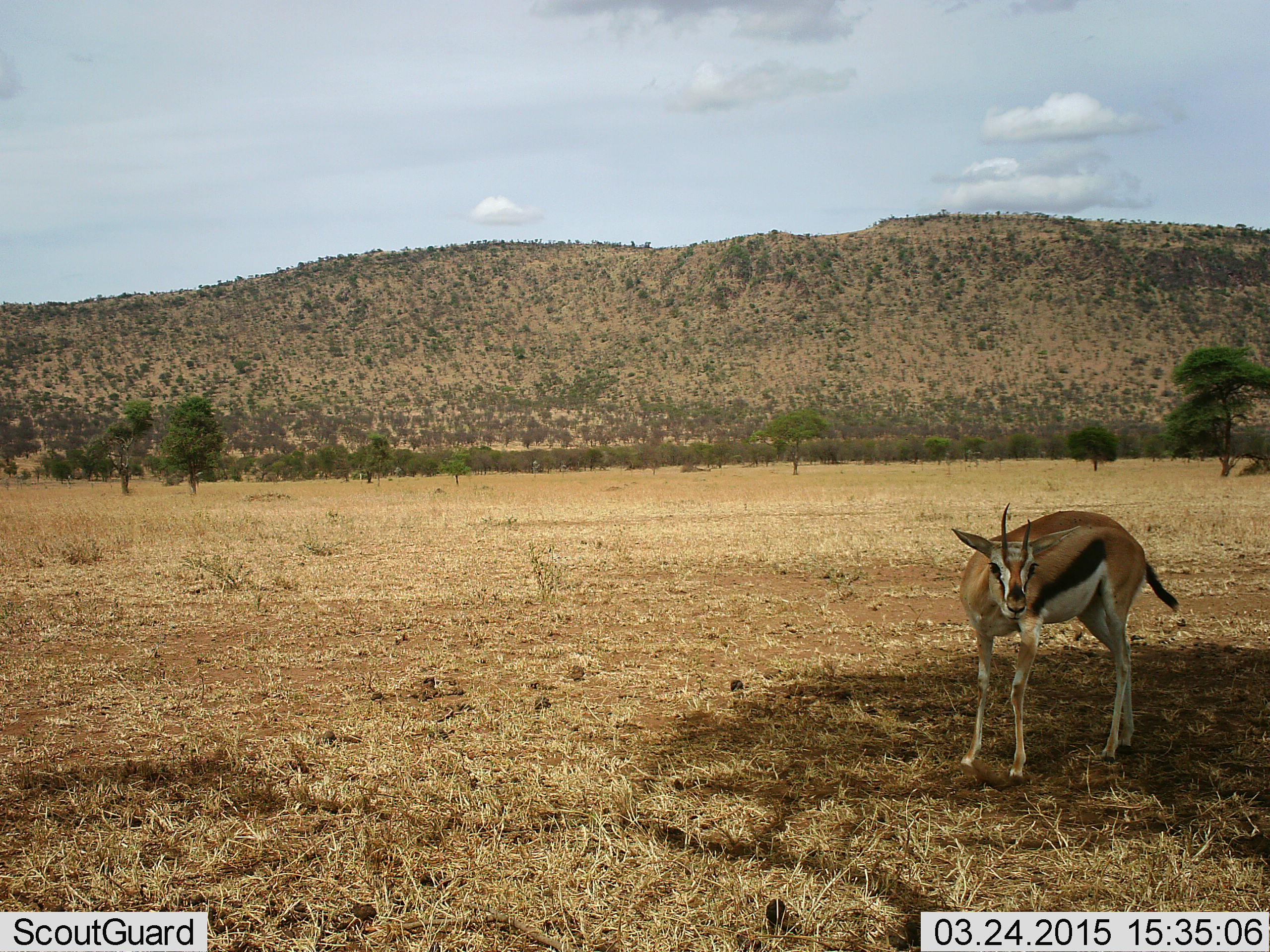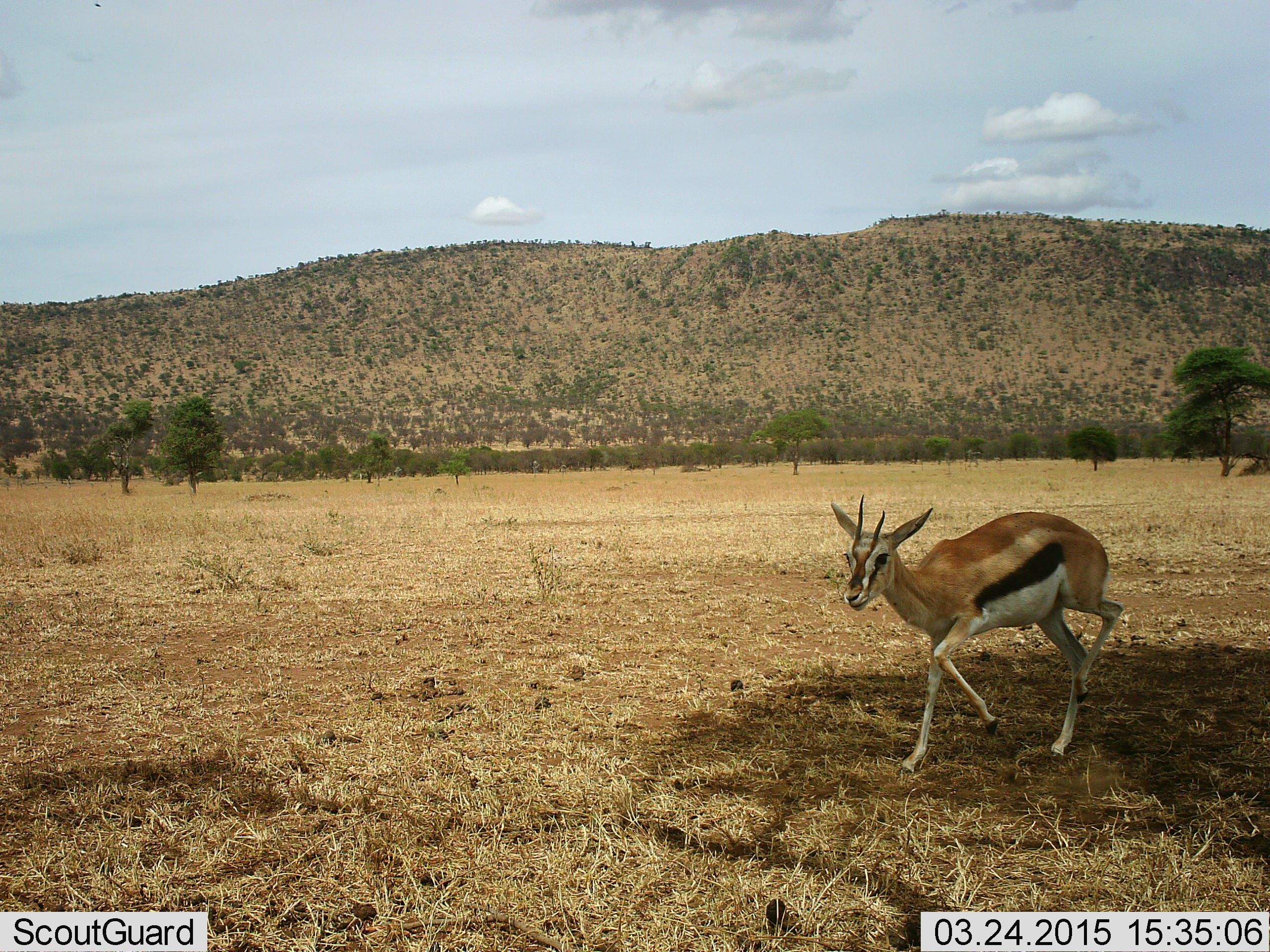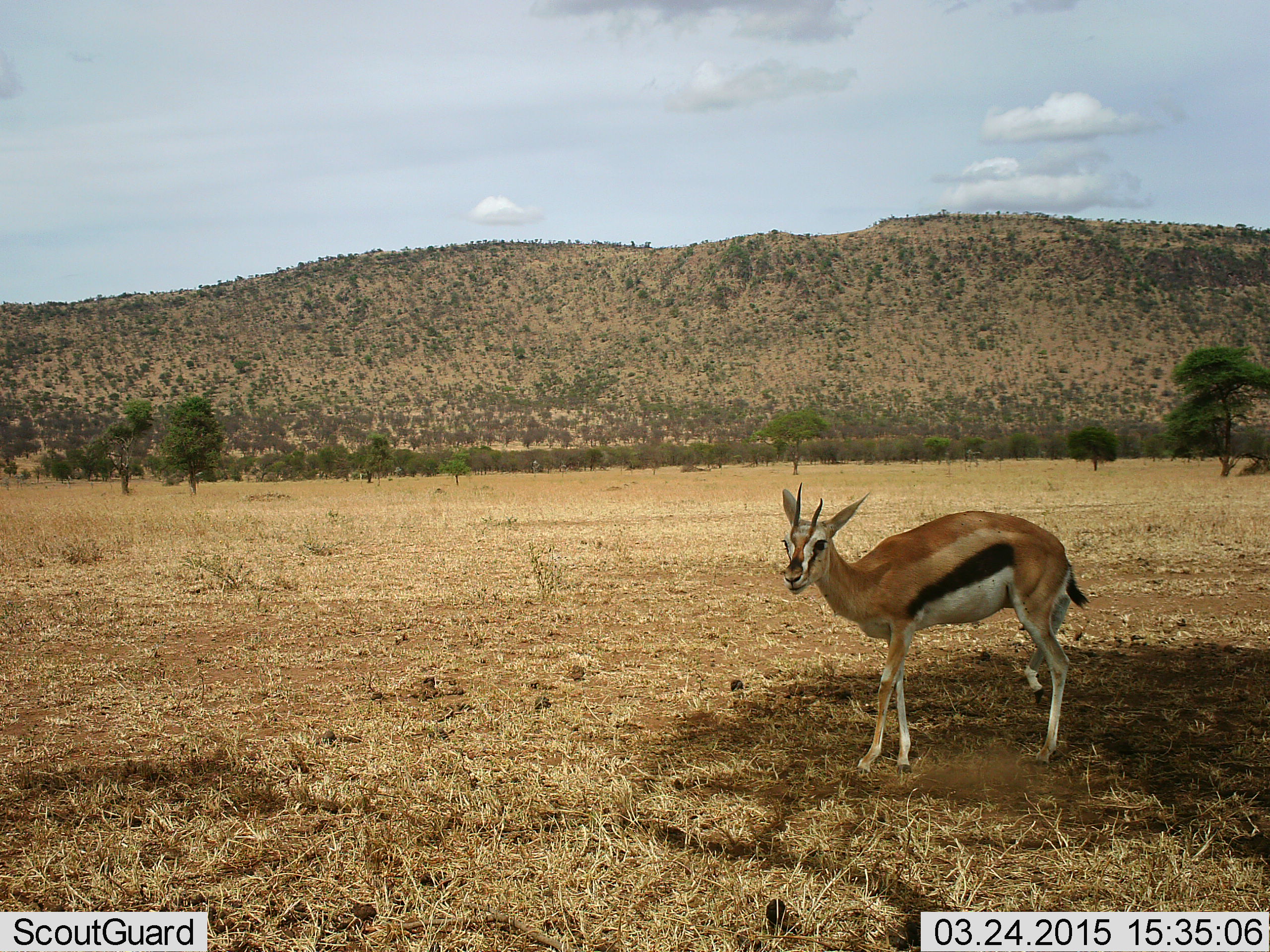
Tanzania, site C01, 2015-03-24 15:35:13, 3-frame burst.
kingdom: Animalia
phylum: Chordata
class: Mammalia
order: Artiodactyla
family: Bovidae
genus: Eudorcas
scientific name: Eudorcas thomsonii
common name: thomson's gazelle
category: gazellethomsons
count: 1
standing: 40%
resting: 0%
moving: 90%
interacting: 0%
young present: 0%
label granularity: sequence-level